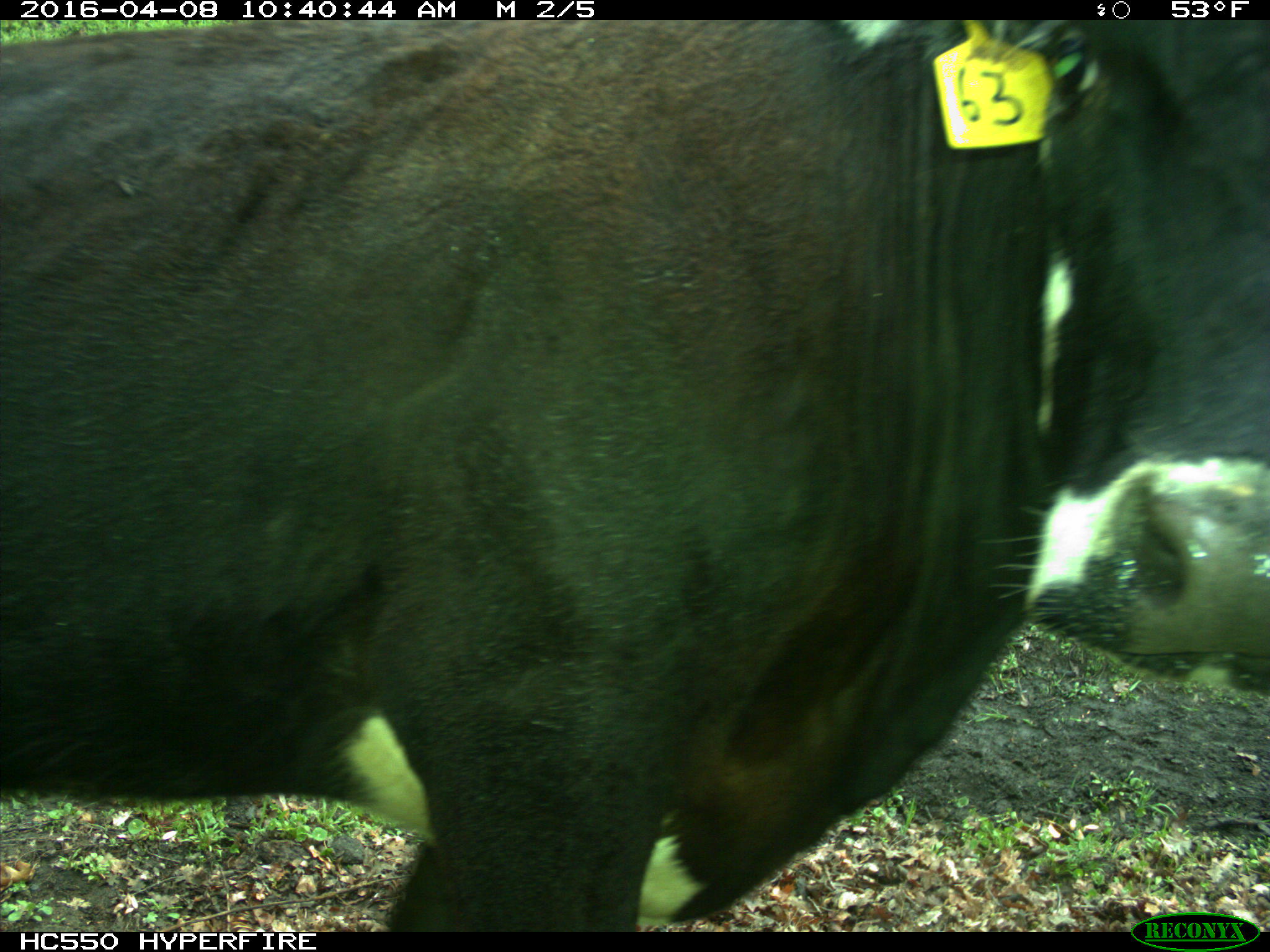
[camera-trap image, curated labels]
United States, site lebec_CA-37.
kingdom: Animalia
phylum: Chordata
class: Mammalia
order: Artiodactyla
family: Bovidae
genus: Bos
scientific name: Bos taurus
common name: domestic cow